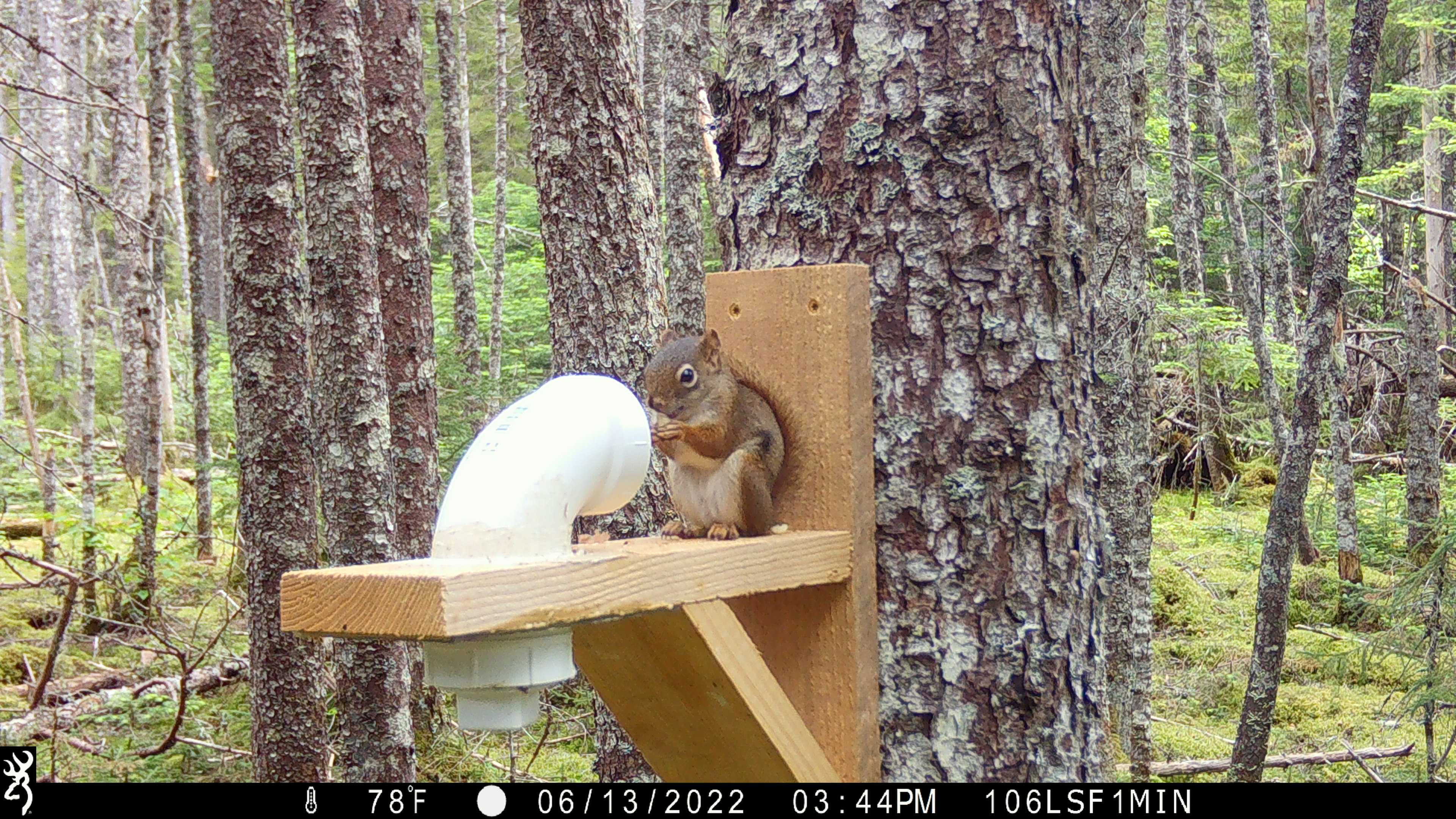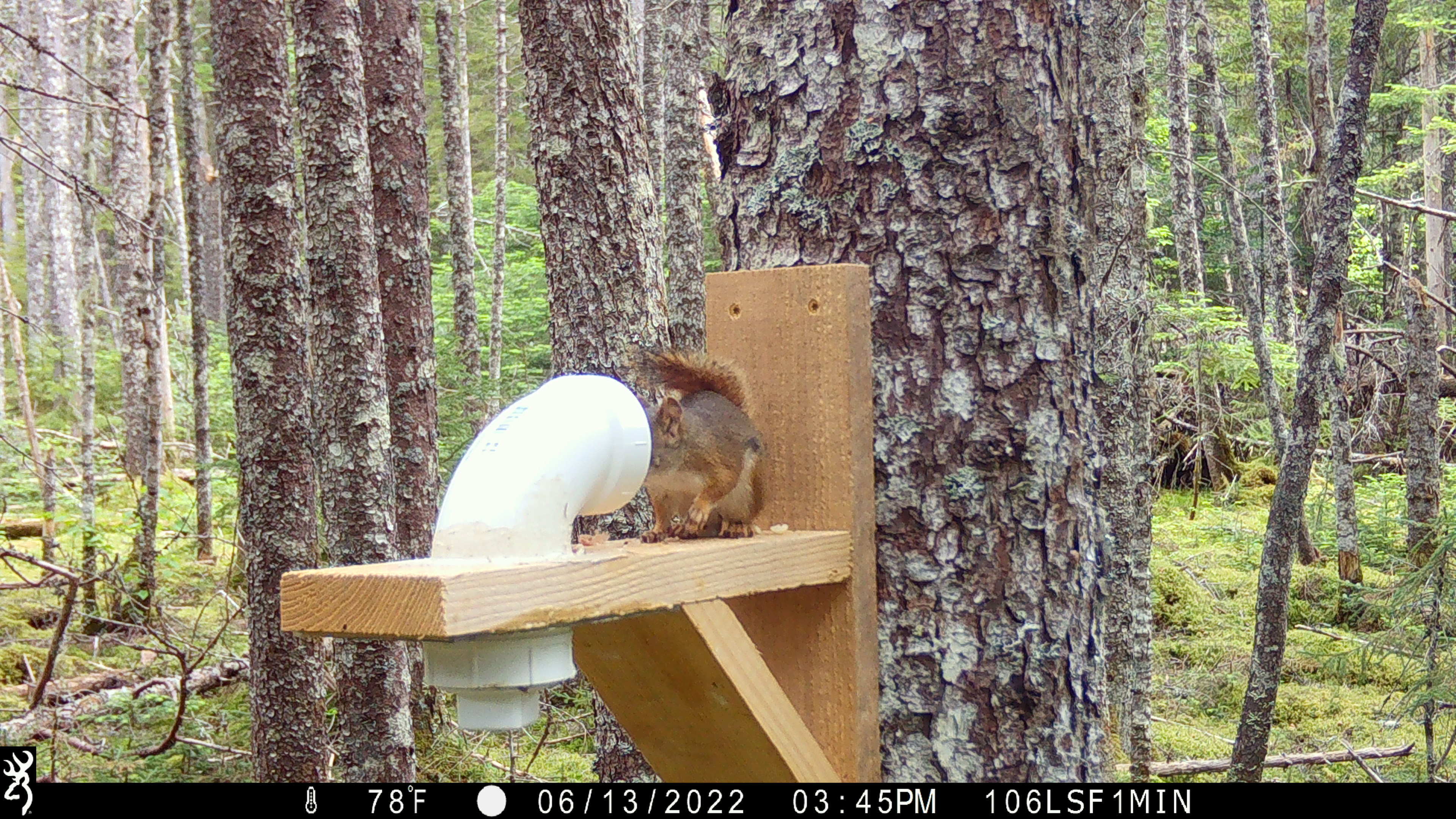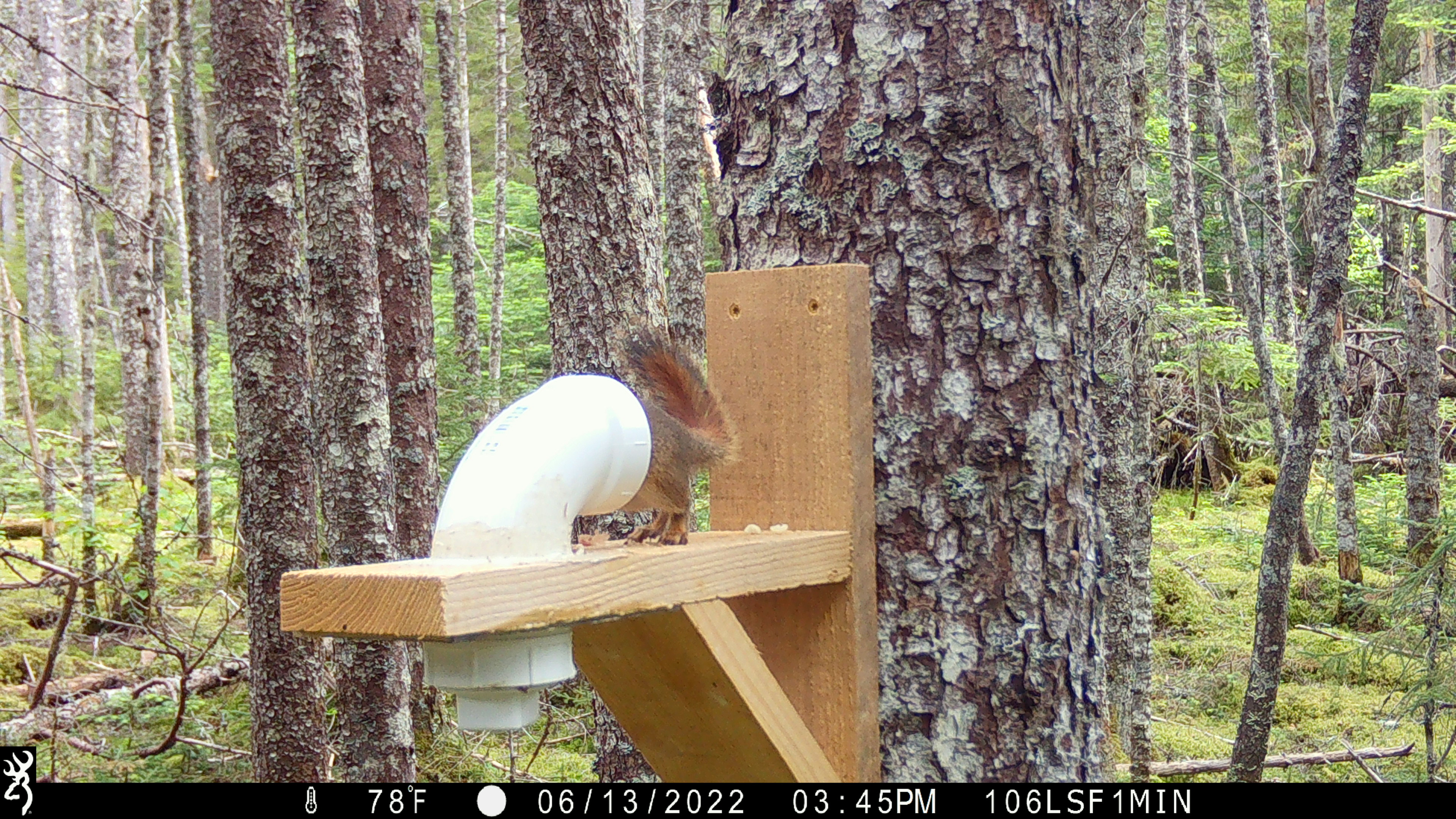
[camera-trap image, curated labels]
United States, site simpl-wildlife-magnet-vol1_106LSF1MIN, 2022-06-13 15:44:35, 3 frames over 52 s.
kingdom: Animalia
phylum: Chordata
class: Mammalia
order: Rodentia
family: Sciuridae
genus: Tamiasciurus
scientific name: Tamiasciurus hudsonicus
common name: red squirrel